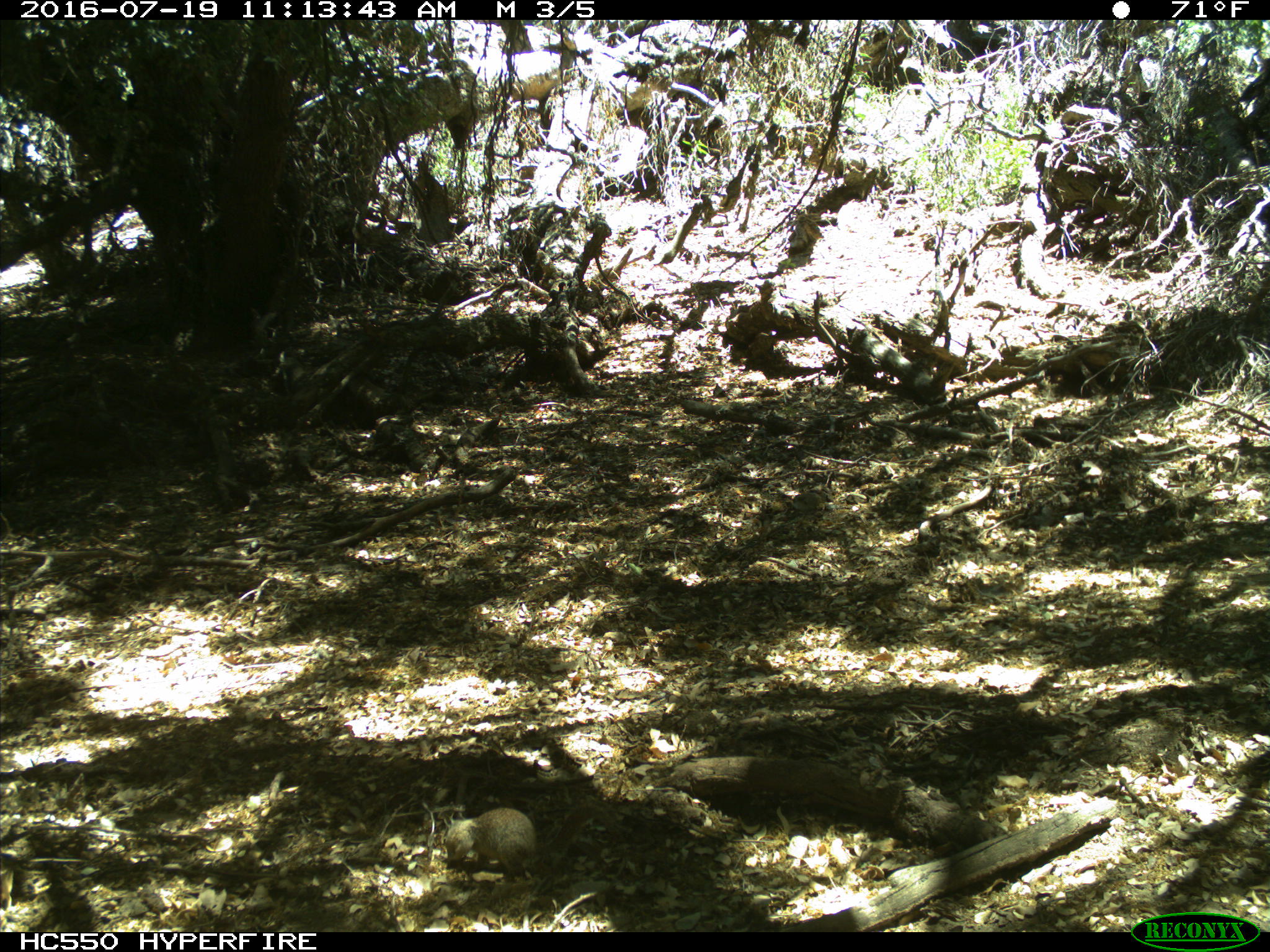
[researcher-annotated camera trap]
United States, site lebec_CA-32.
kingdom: Animalia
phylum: Chordata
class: Mammalia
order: Rodentia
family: Sciuridae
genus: Otospermophilus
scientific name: Otospermophilus beecheyi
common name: california ground squirrel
Otospermophilus beecheyi (california ground squirrel).